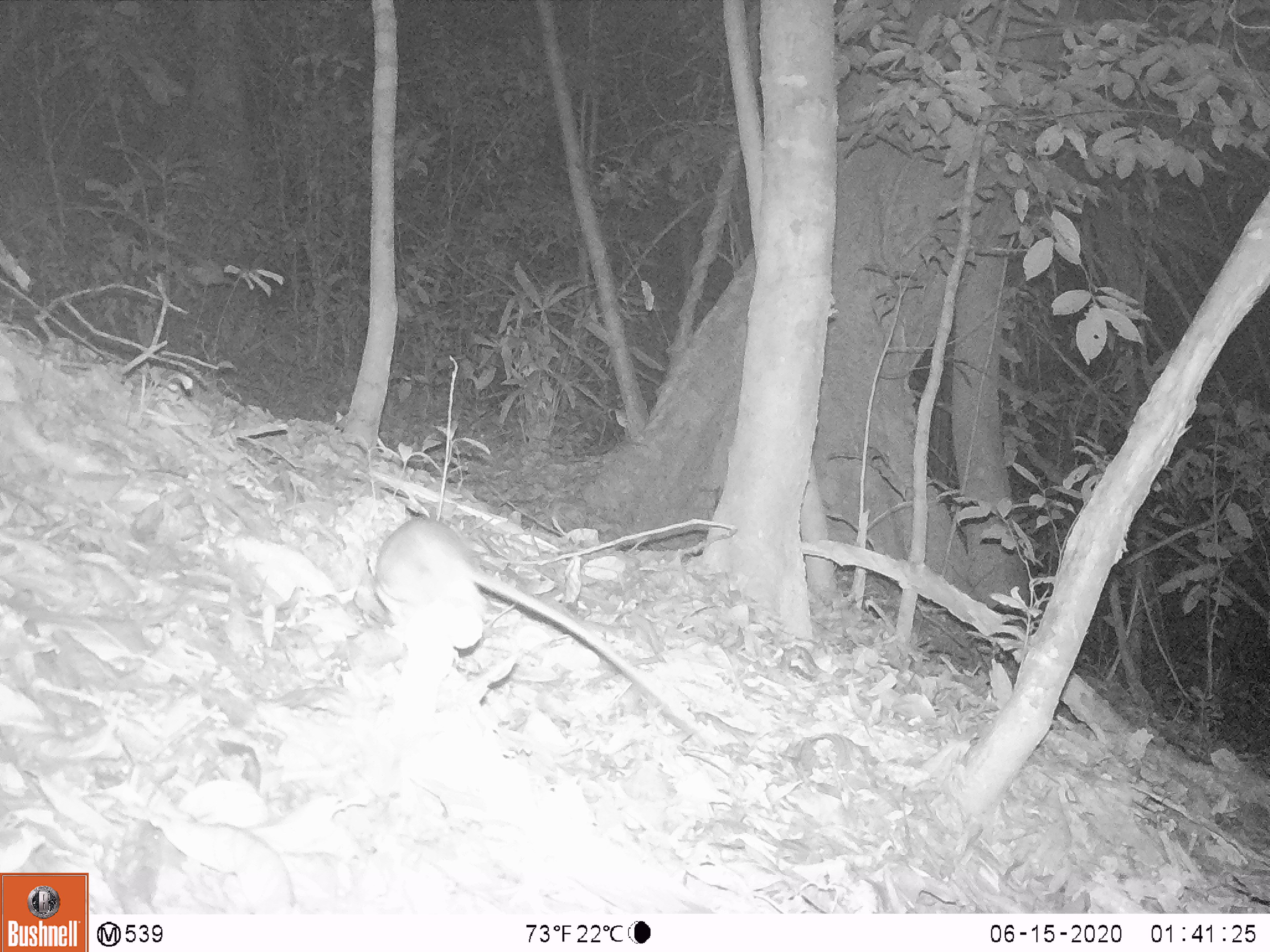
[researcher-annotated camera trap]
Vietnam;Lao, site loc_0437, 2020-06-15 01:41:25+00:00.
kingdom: Animalia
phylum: Chordata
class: Mammalia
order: Rodentia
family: Muridae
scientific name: Muridae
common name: old-world mice and rats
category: unidentified murid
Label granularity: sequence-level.